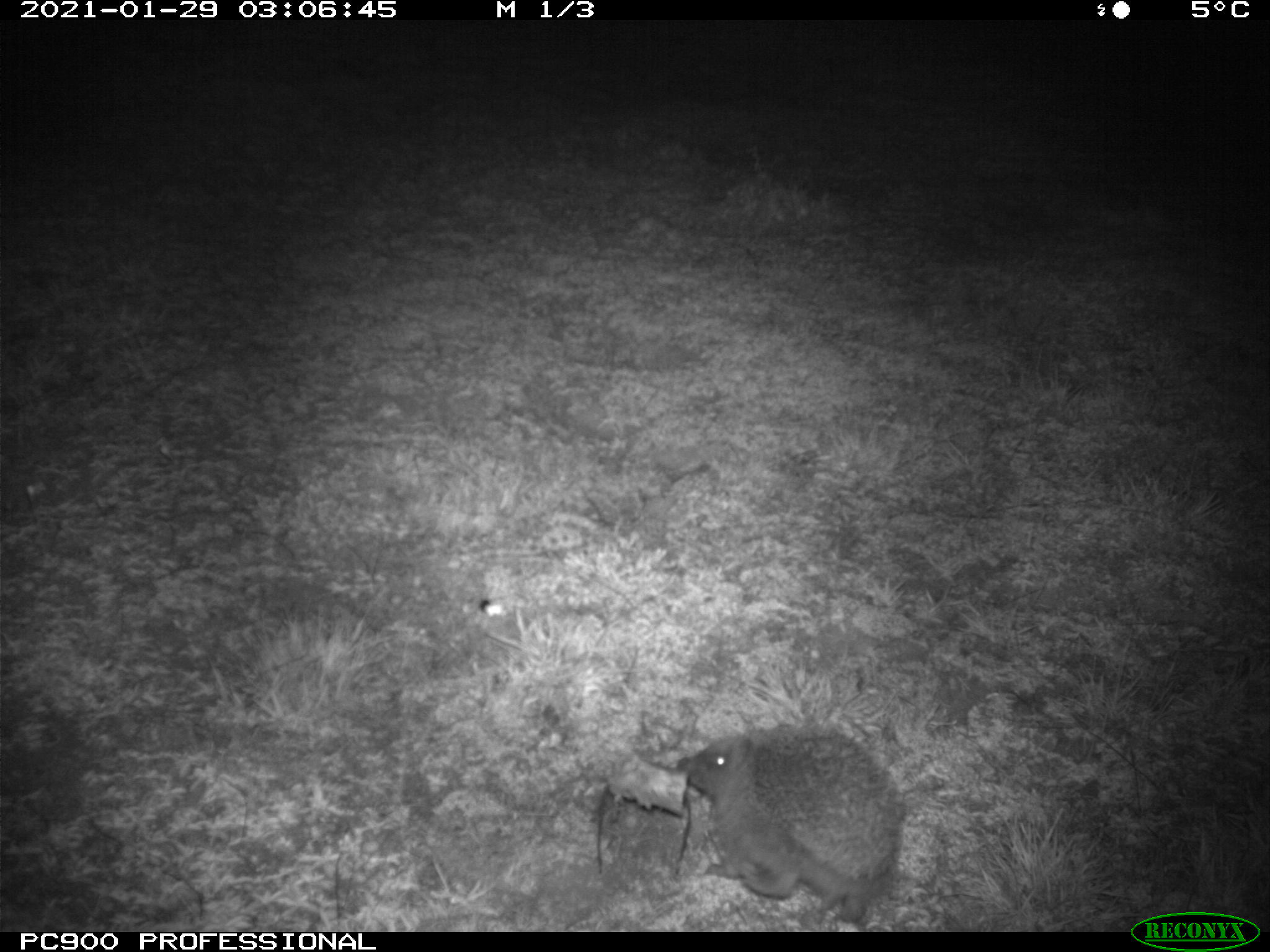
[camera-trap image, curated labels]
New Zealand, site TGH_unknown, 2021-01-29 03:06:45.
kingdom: Animalia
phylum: Chordata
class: Mammalia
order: Eulipotyphla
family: Erinaceidae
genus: Erinaceus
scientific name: Erinaceus europaeus europaeus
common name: european hedgehog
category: hedgehog